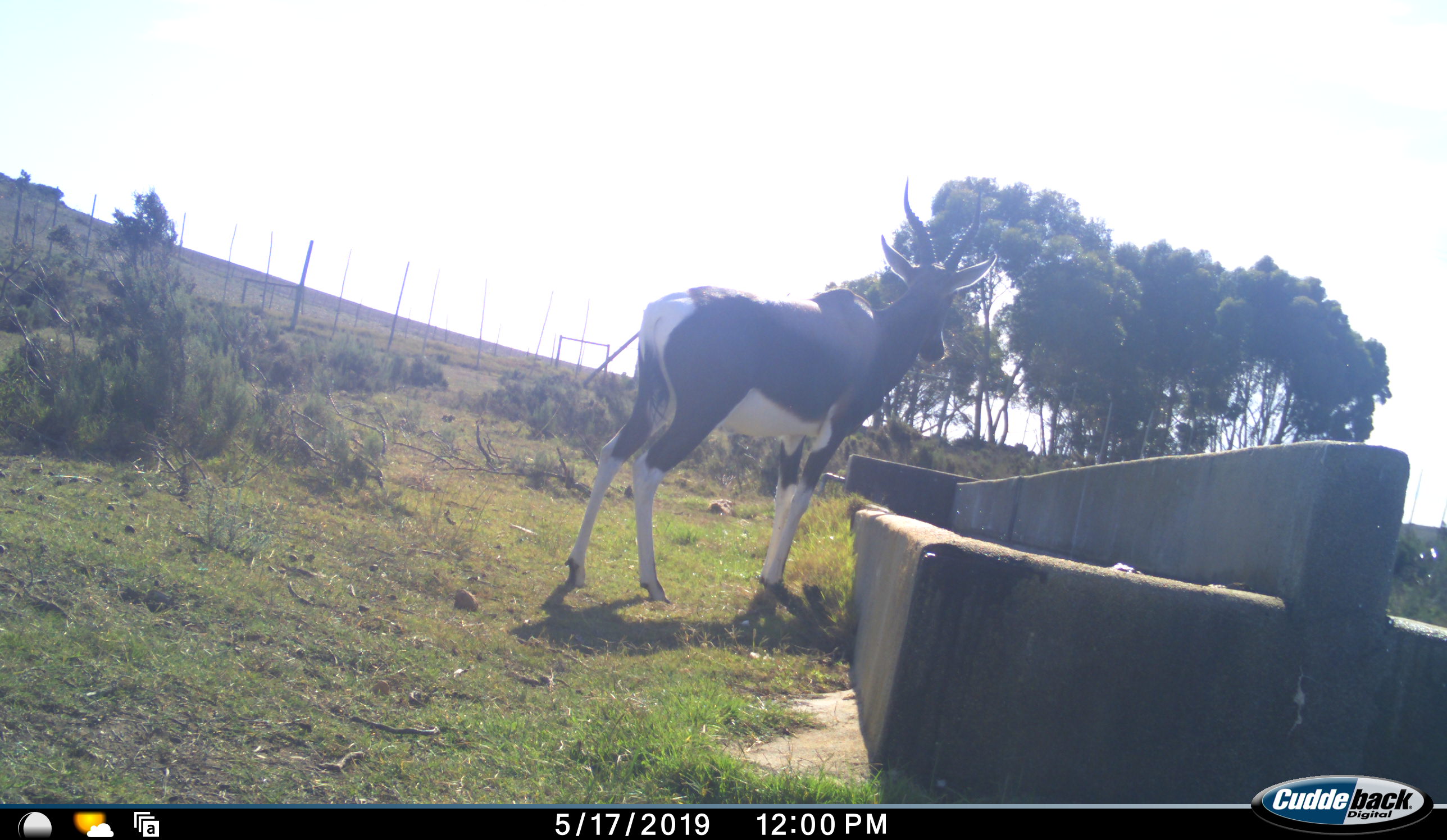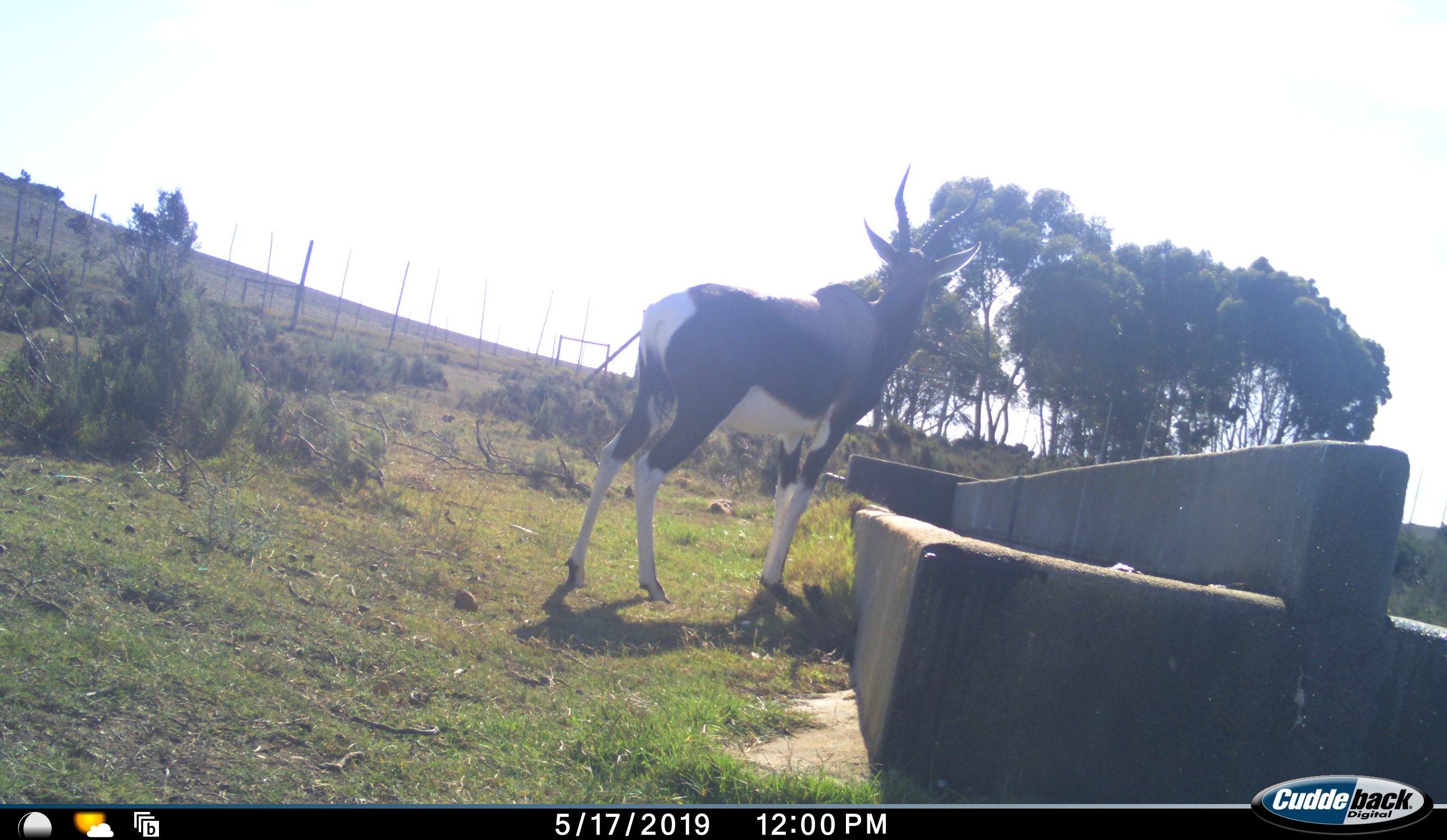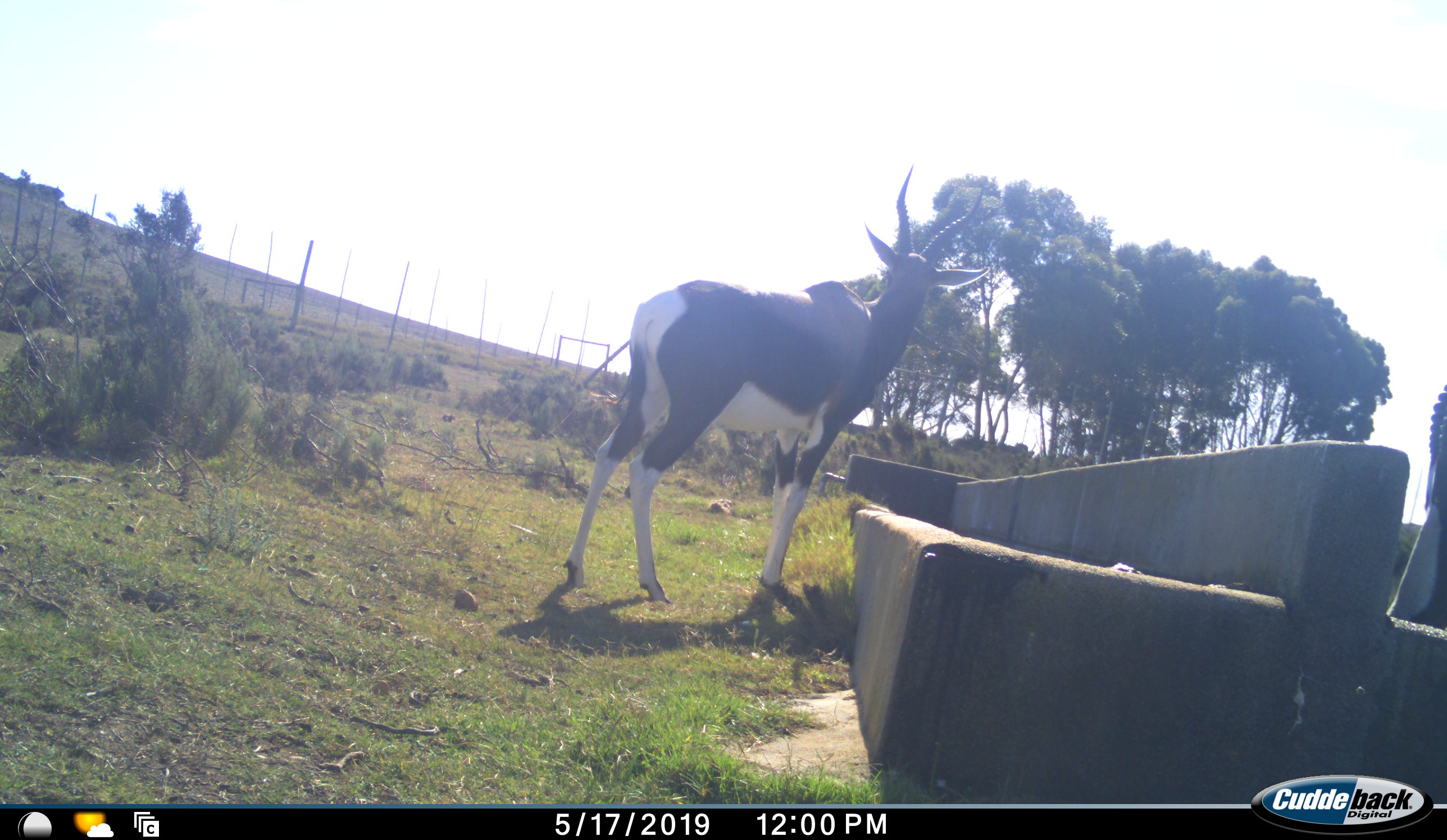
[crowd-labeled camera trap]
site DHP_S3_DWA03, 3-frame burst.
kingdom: Animalia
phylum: Chordata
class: Mammalia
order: Artiodactyla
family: Bovidae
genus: Damaliscus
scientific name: Damaliscus pygargus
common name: bontebok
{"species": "bontebok (Damaliscus pygargus)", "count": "2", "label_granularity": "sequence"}